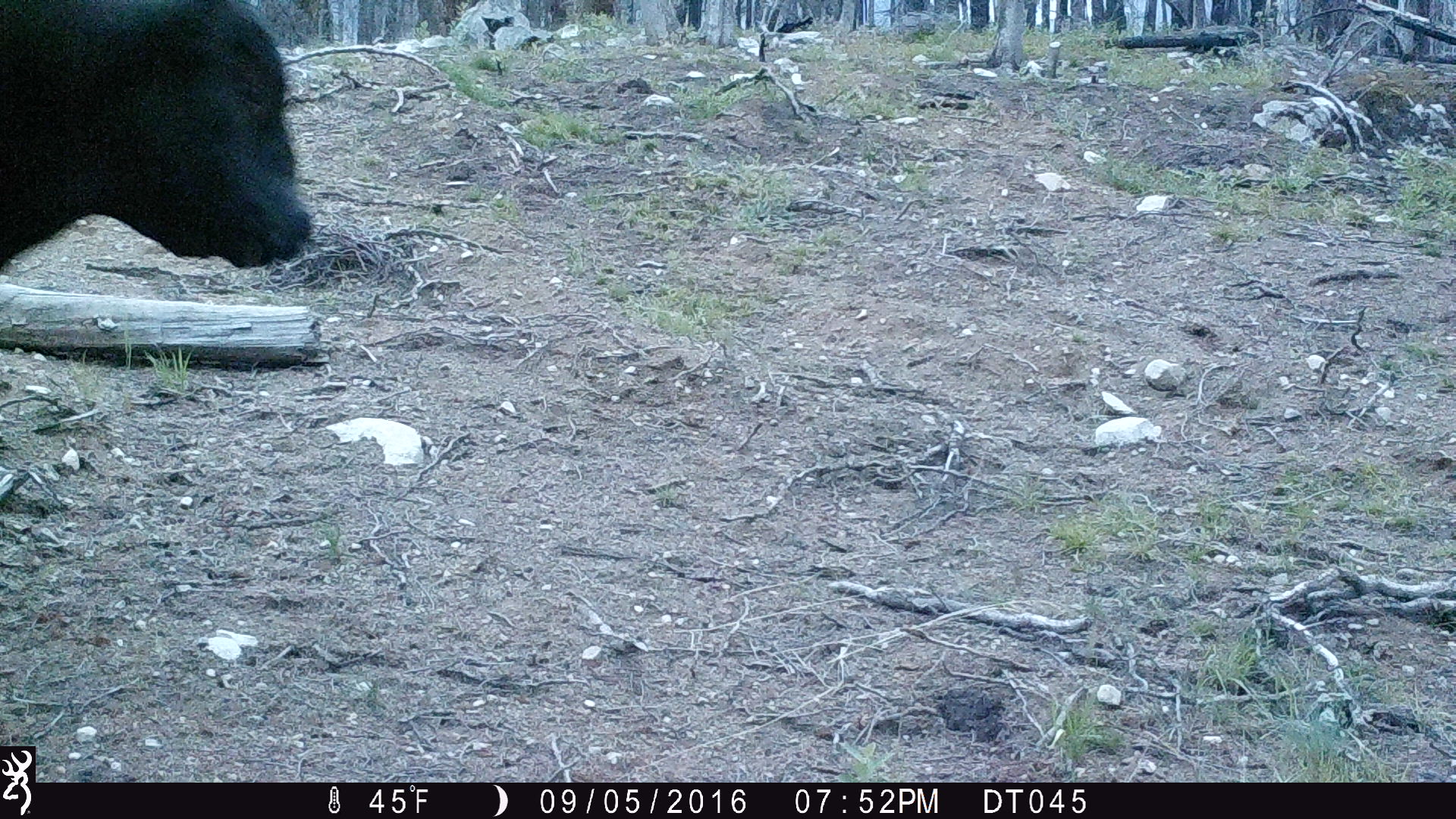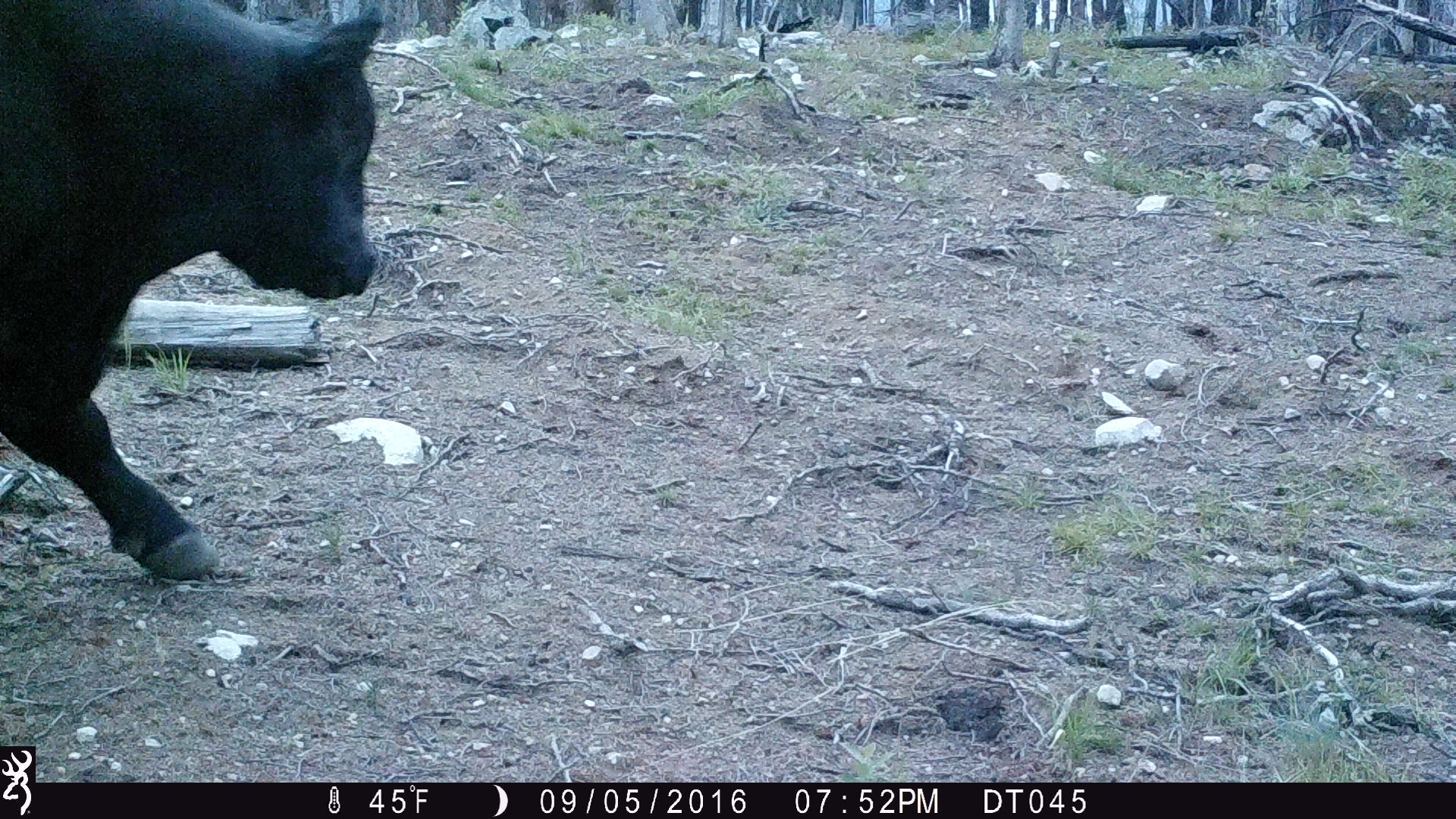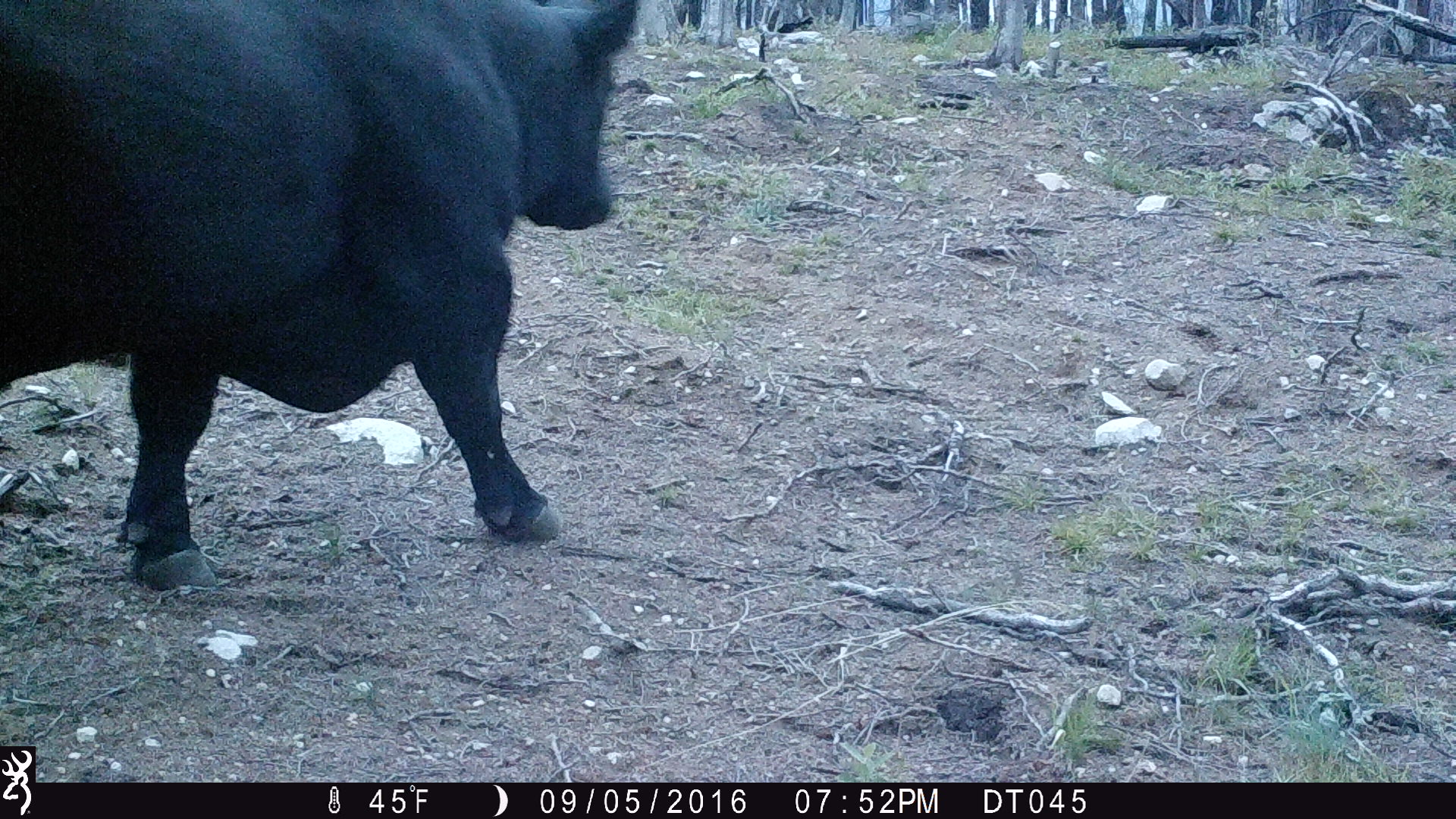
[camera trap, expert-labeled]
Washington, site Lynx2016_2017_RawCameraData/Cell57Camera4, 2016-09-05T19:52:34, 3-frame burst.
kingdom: Animalia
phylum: Chordata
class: Mammalia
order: Artiodactyla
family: Bovidae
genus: Bos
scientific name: Bos taurus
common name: domestic cattle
Domestic cattle (Bos taurus). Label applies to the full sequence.